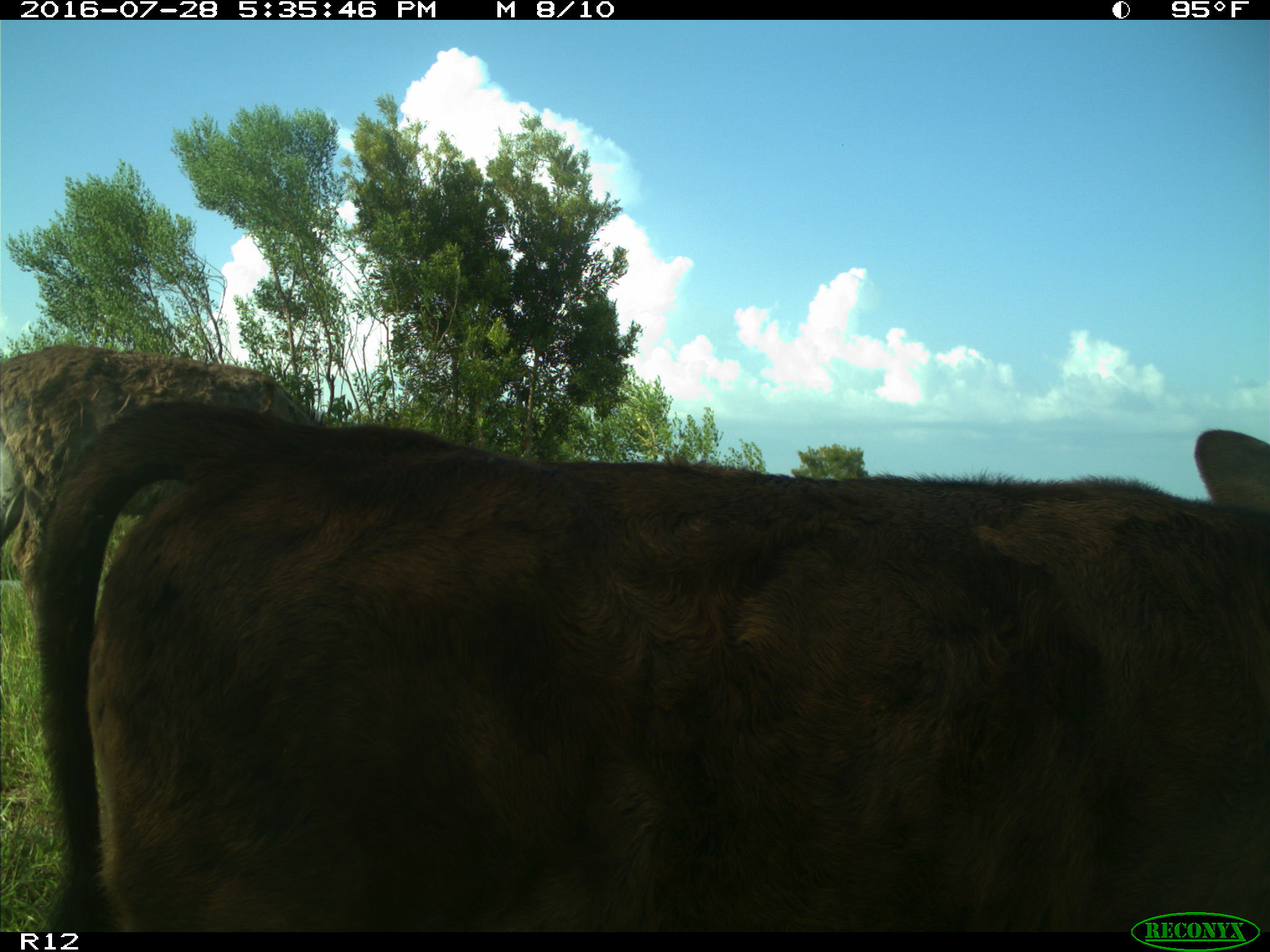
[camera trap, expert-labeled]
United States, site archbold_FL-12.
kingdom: Animalia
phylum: Chordata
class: Mammalia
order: Artiodactyla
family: Bovidae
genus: Bos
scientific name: Bos taurus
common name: domestic cow